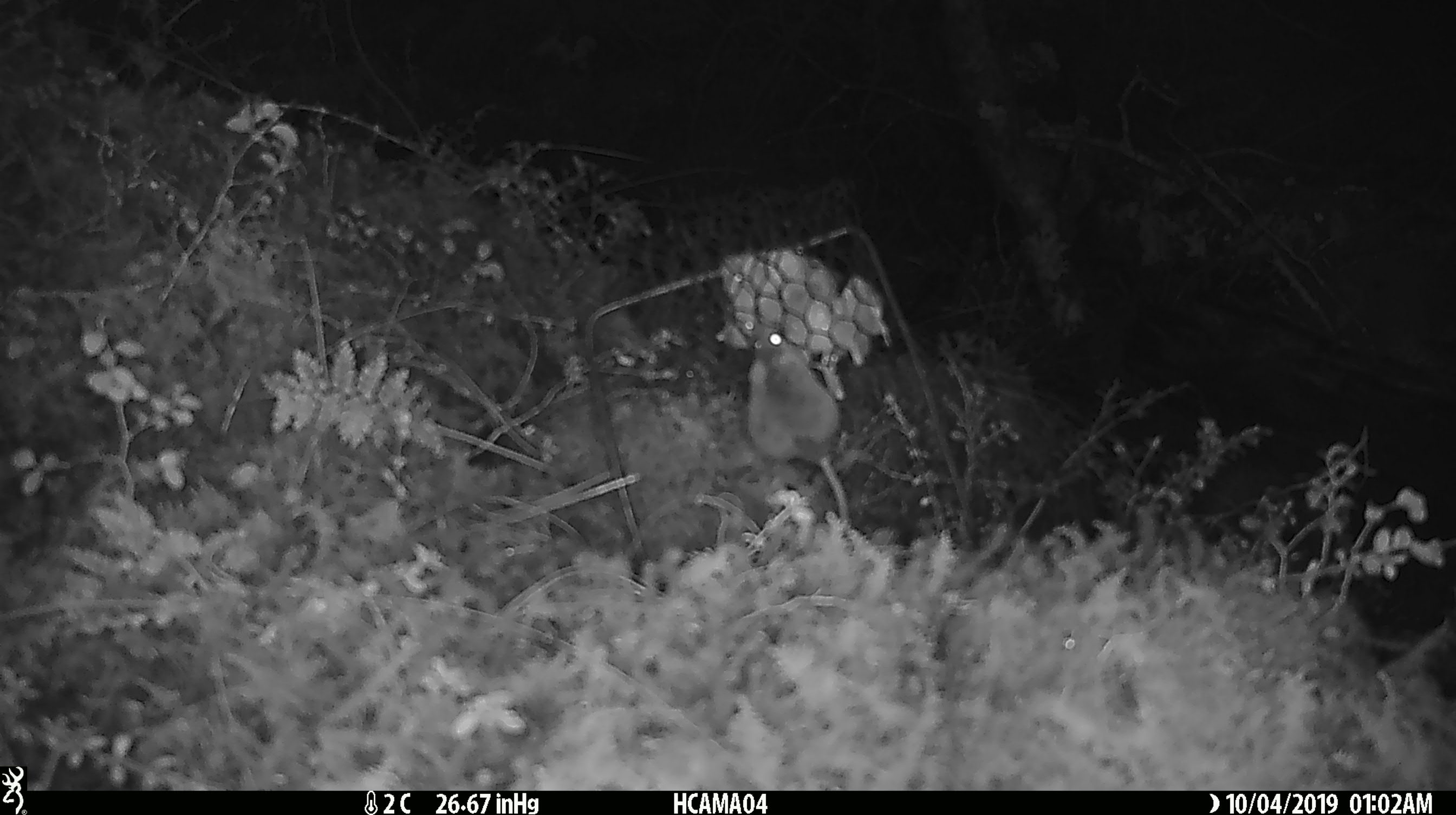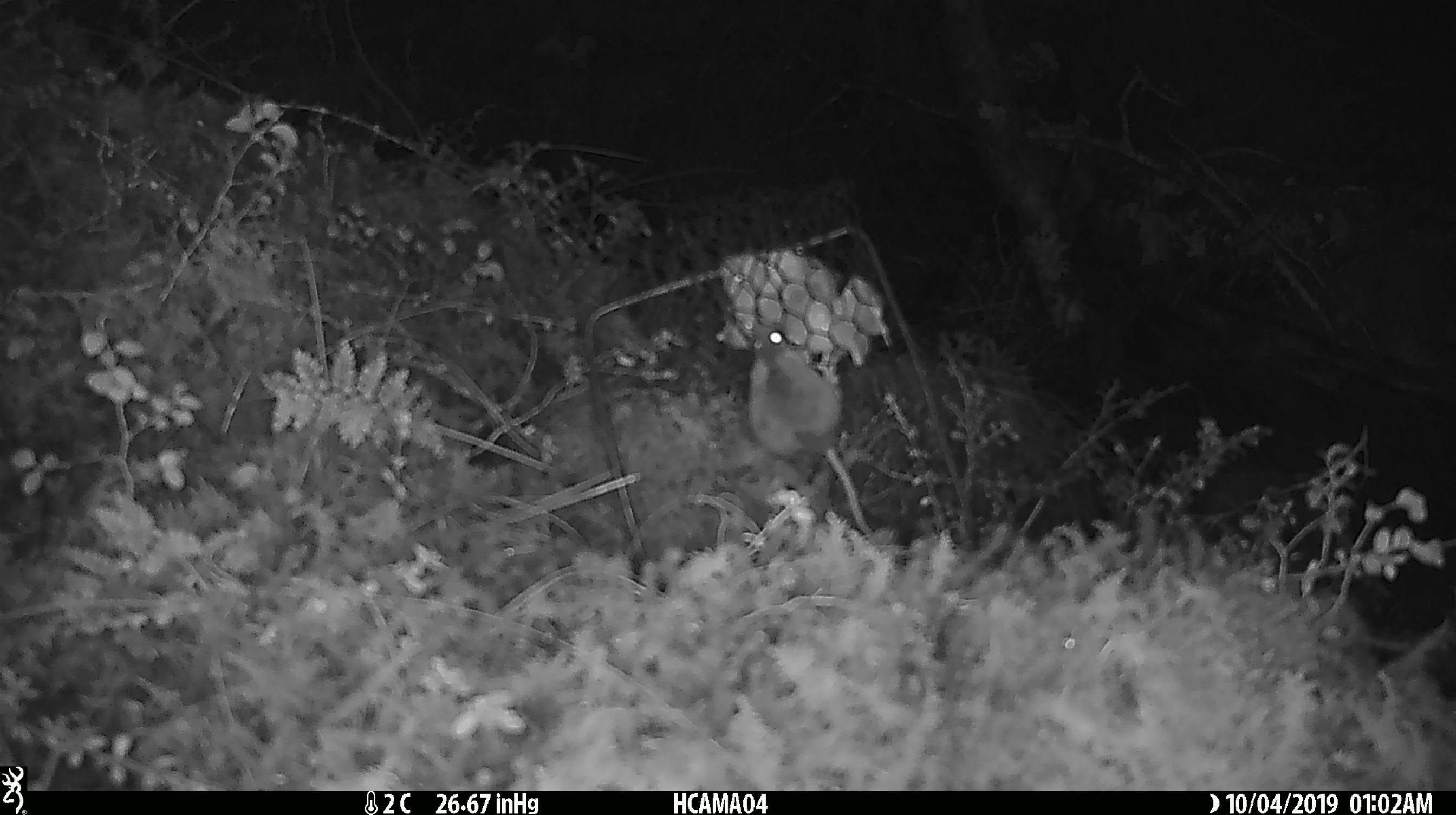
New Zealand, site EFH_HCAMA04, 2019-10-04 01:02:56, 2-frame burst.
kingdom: Animalia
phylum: Chordata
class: Mammalia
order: Rodentia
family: Muridae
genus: Mus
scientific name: Mus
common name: mouse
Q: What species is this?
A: Mouse (Mus).